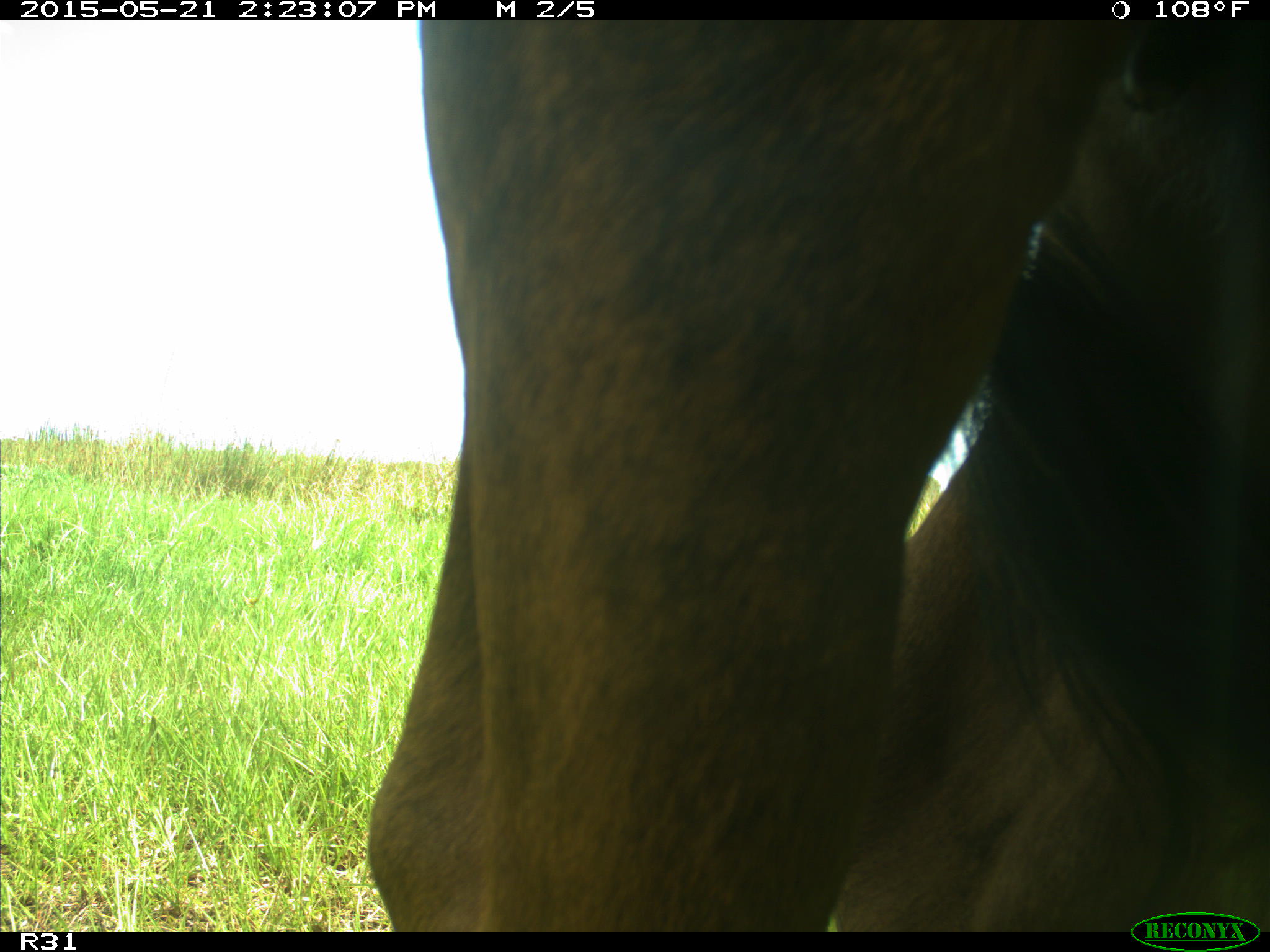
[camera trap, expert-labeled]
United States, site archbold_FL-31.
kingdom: Animalia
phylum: Chordata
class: Mammalia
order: Artiodactyla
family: Bovidae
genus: Bos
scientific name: Bos taurus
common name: domestic cow